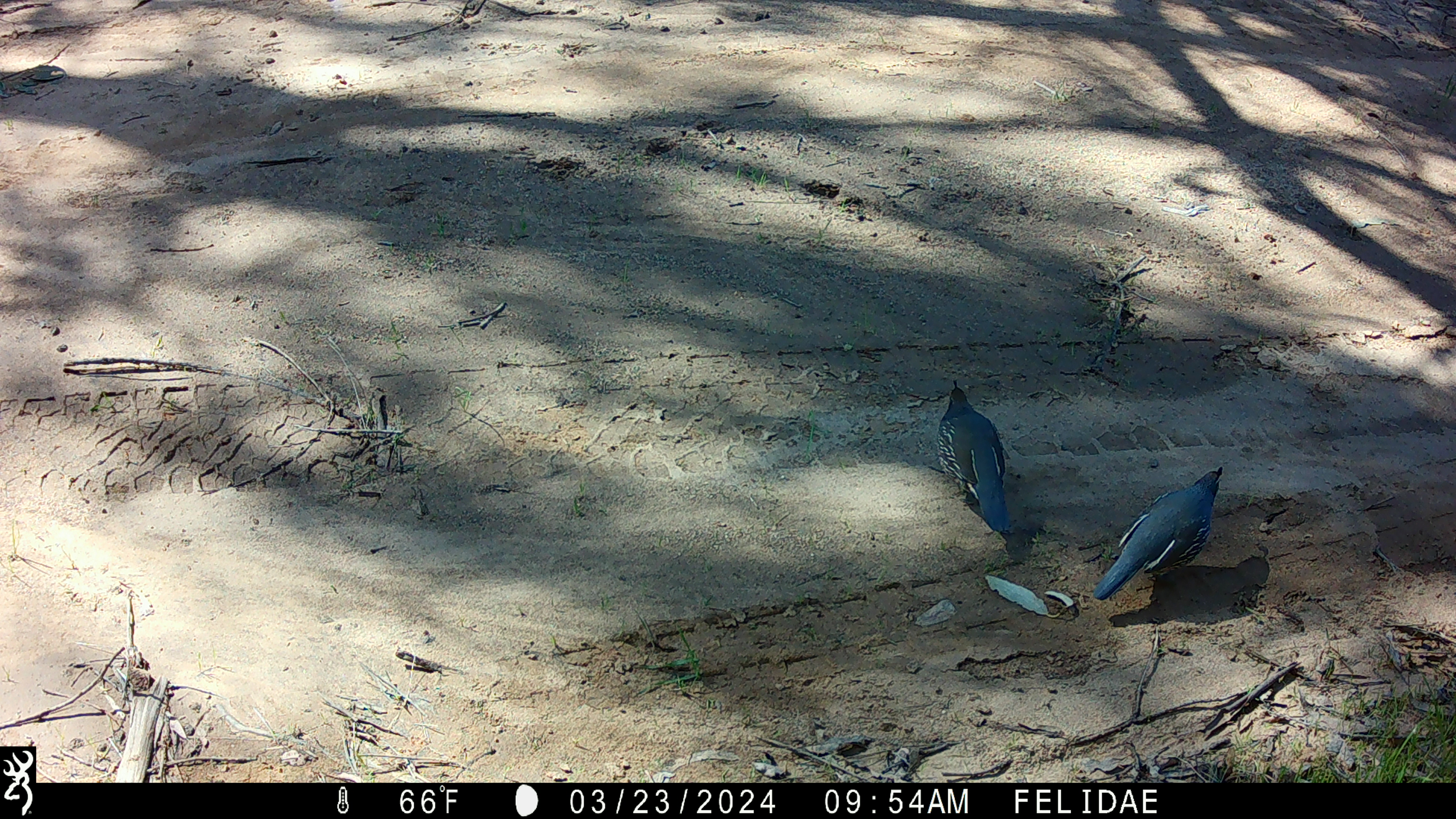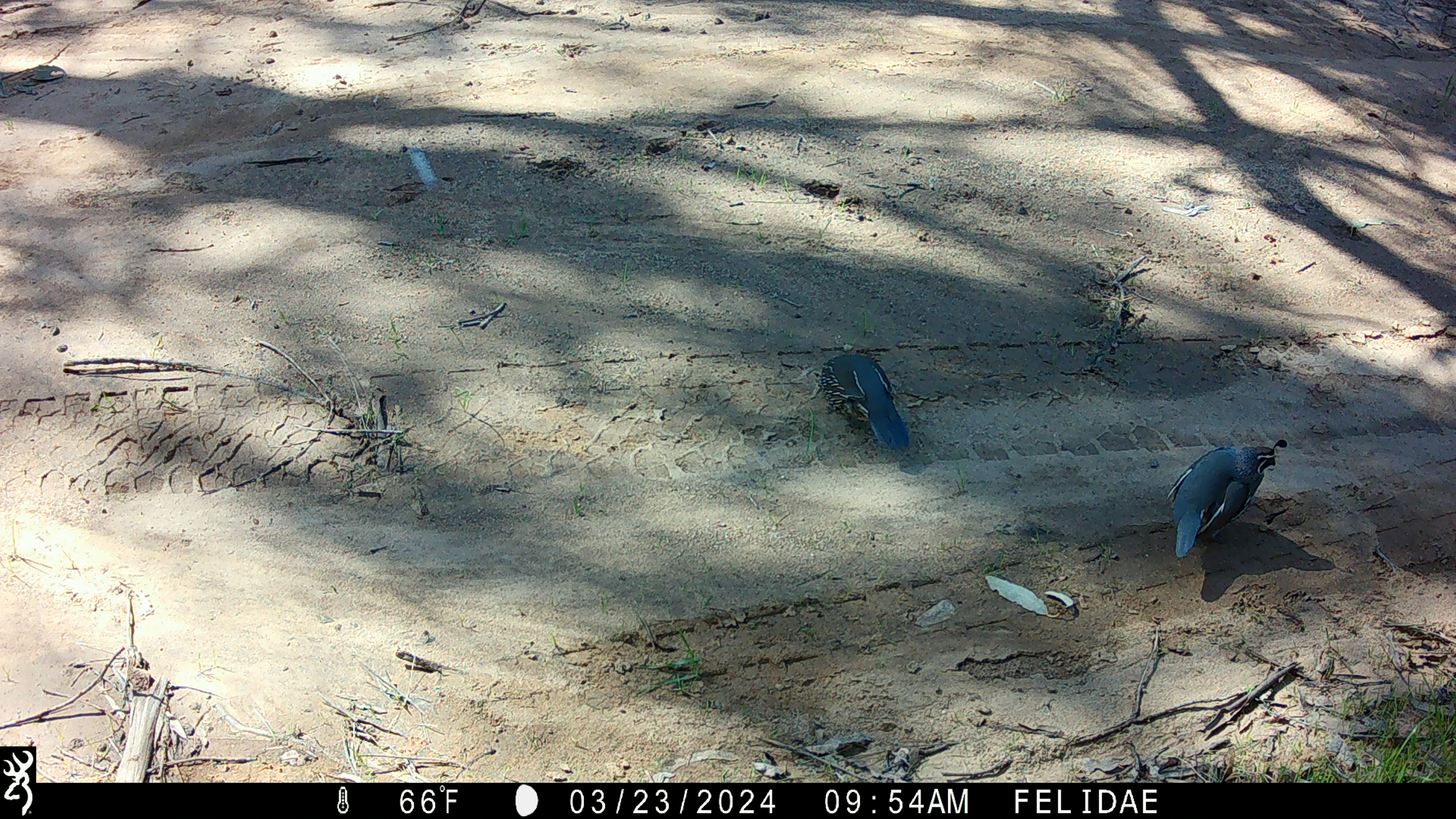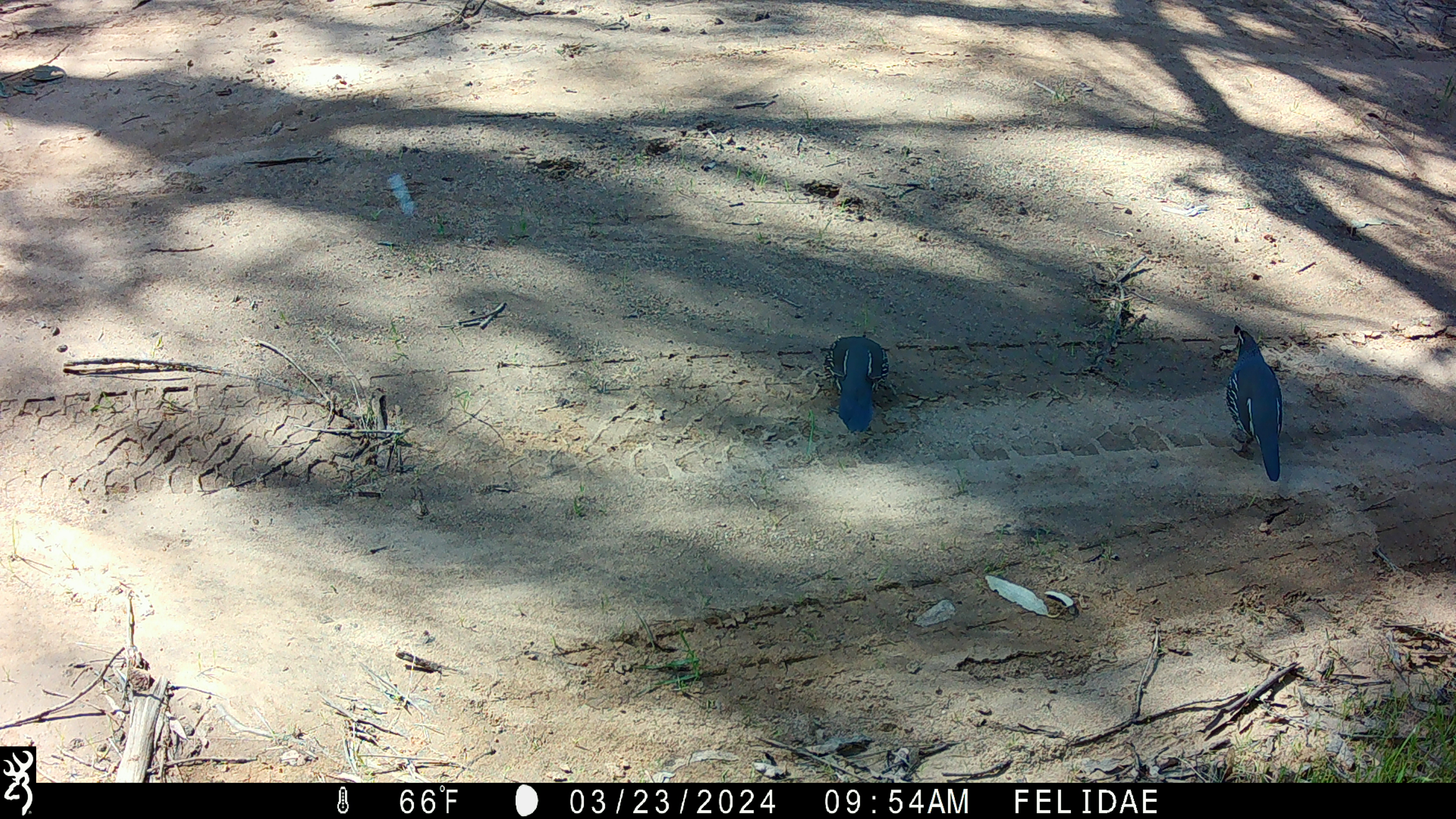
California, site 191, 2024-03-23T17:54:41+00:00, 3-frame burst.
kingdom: Animalia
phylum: Chordata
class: Aves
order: Galliformes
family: Odontophoridae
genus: Callipepla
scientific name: Callipepla californica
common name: california quail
California quail (Callipepla californica).